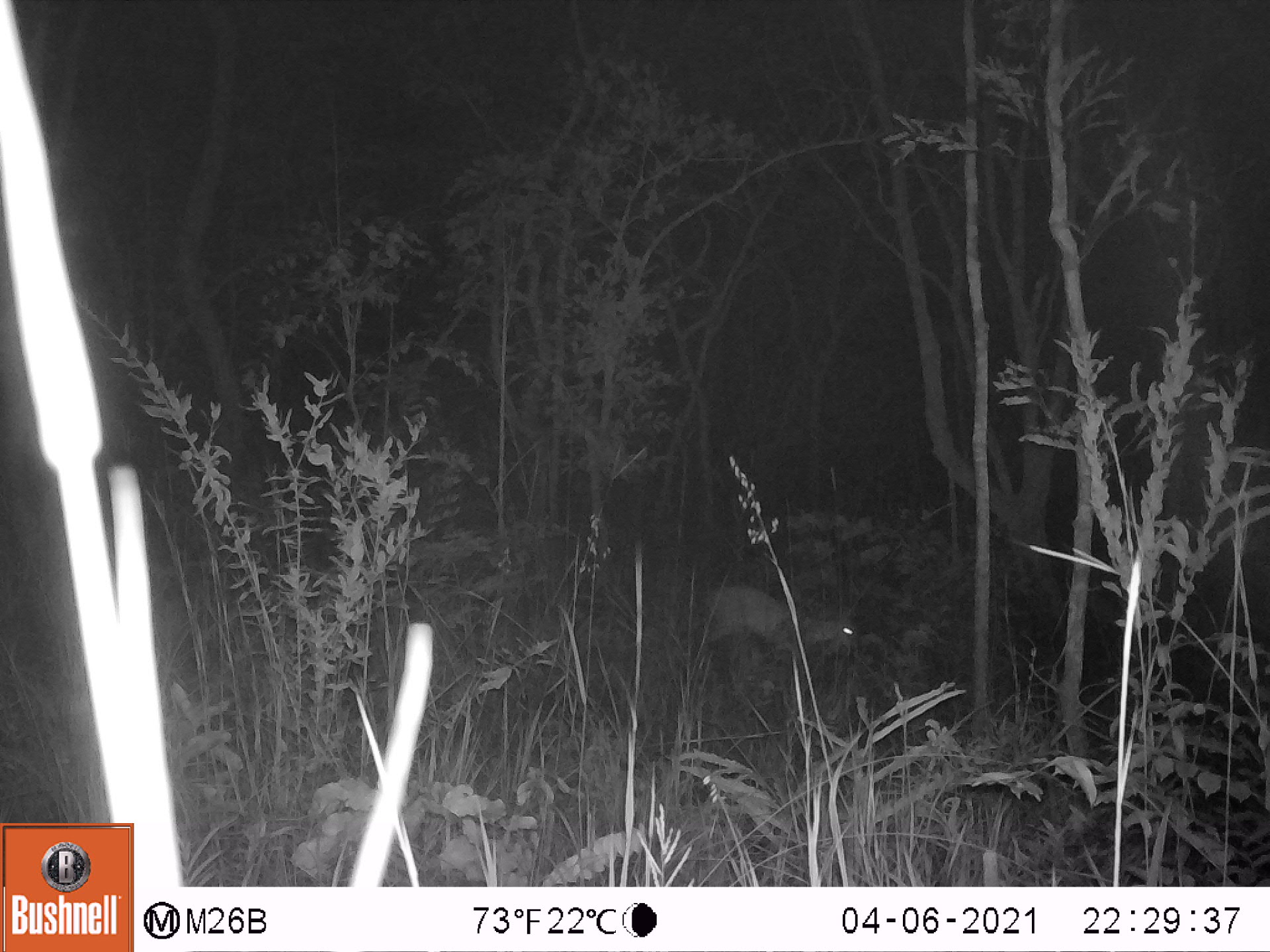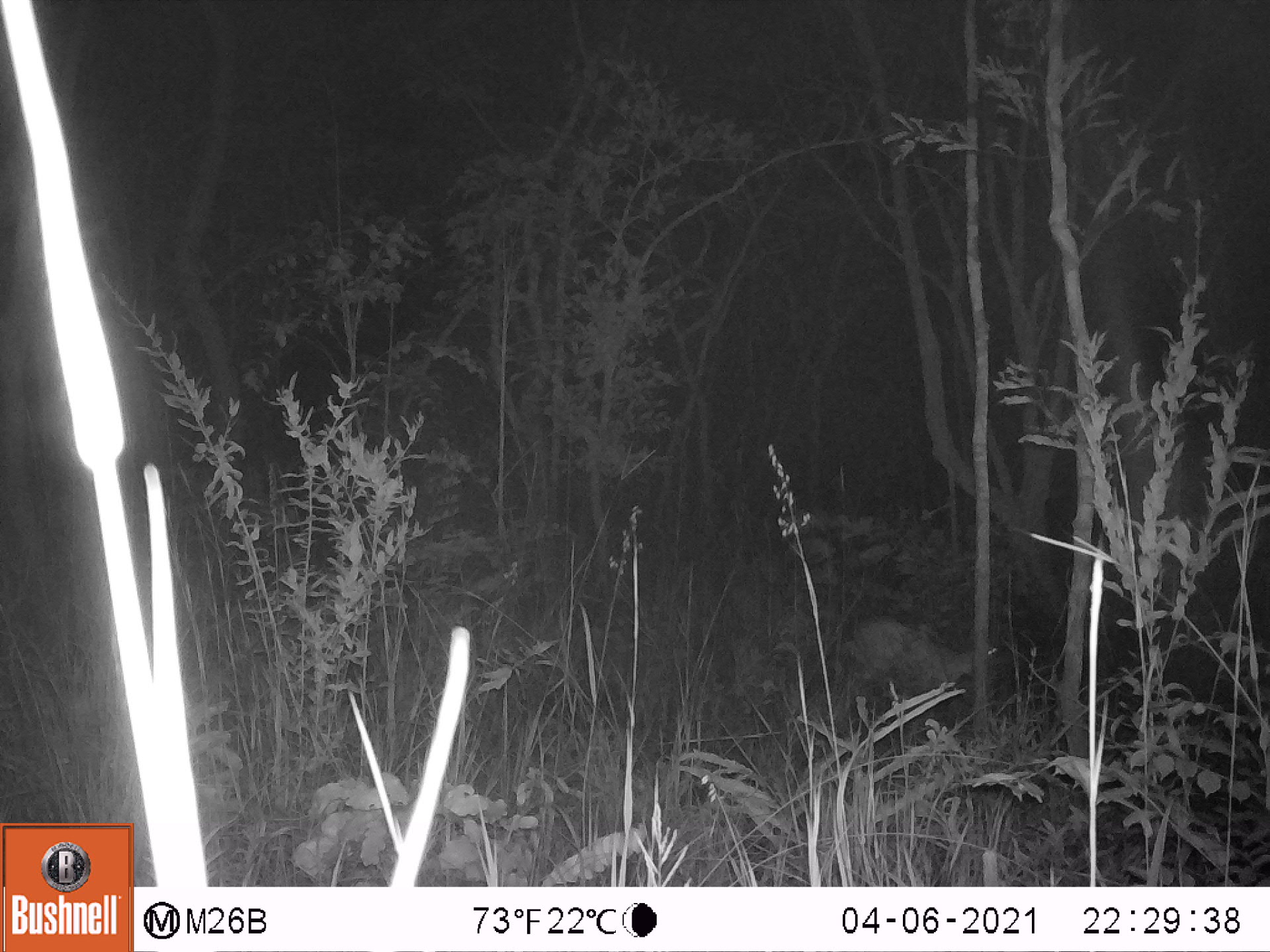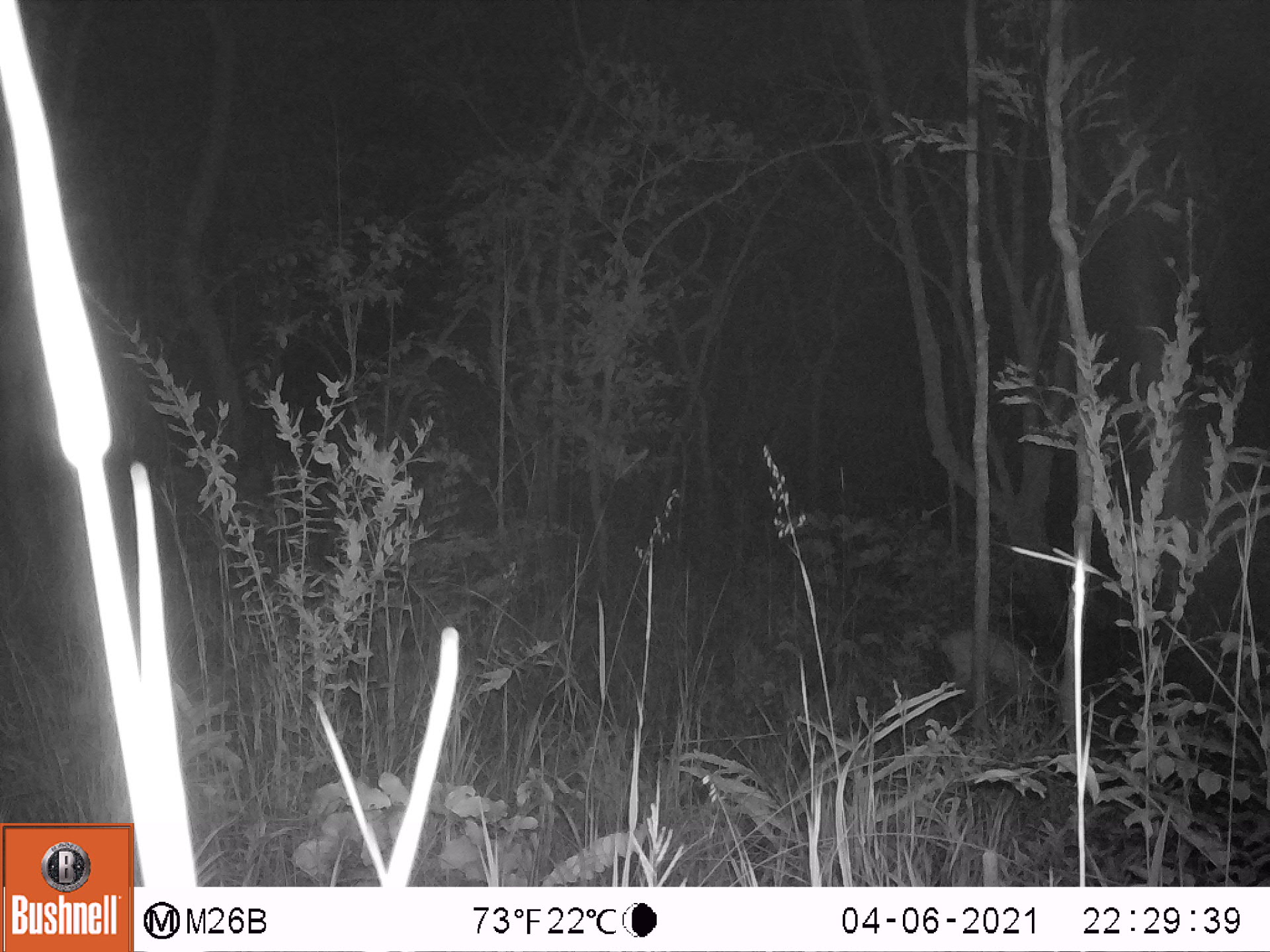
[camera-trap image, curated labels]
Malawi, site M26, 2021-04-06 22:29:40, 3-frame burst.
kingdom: Animalia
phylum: Chordata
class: Mammalia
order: Artiodactyla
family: Bovidae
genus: Sylvicapra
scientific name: Sylvicapra grimmia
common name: common duiker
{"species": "common duiker (Sylvicapra grimmia)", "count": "1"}